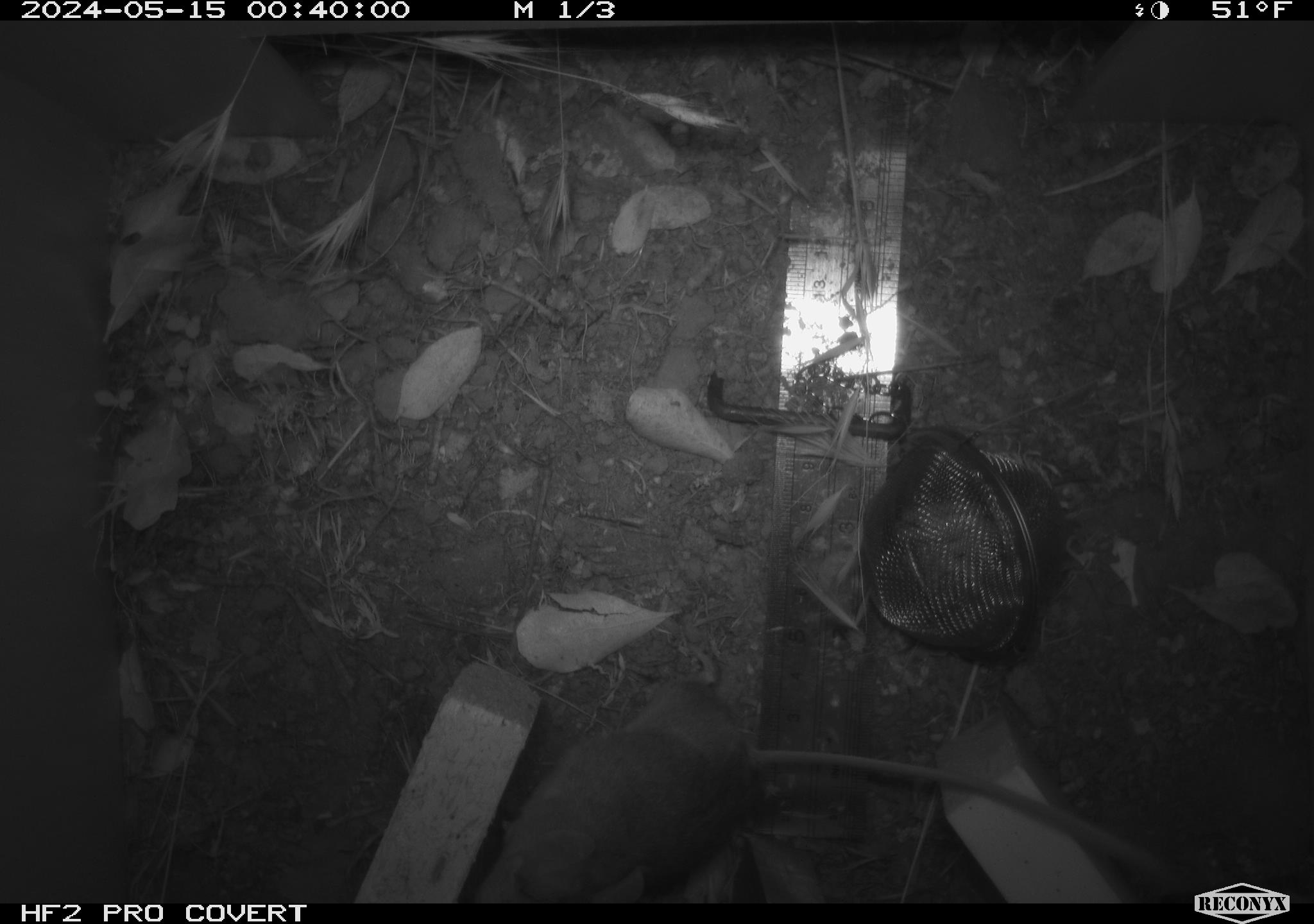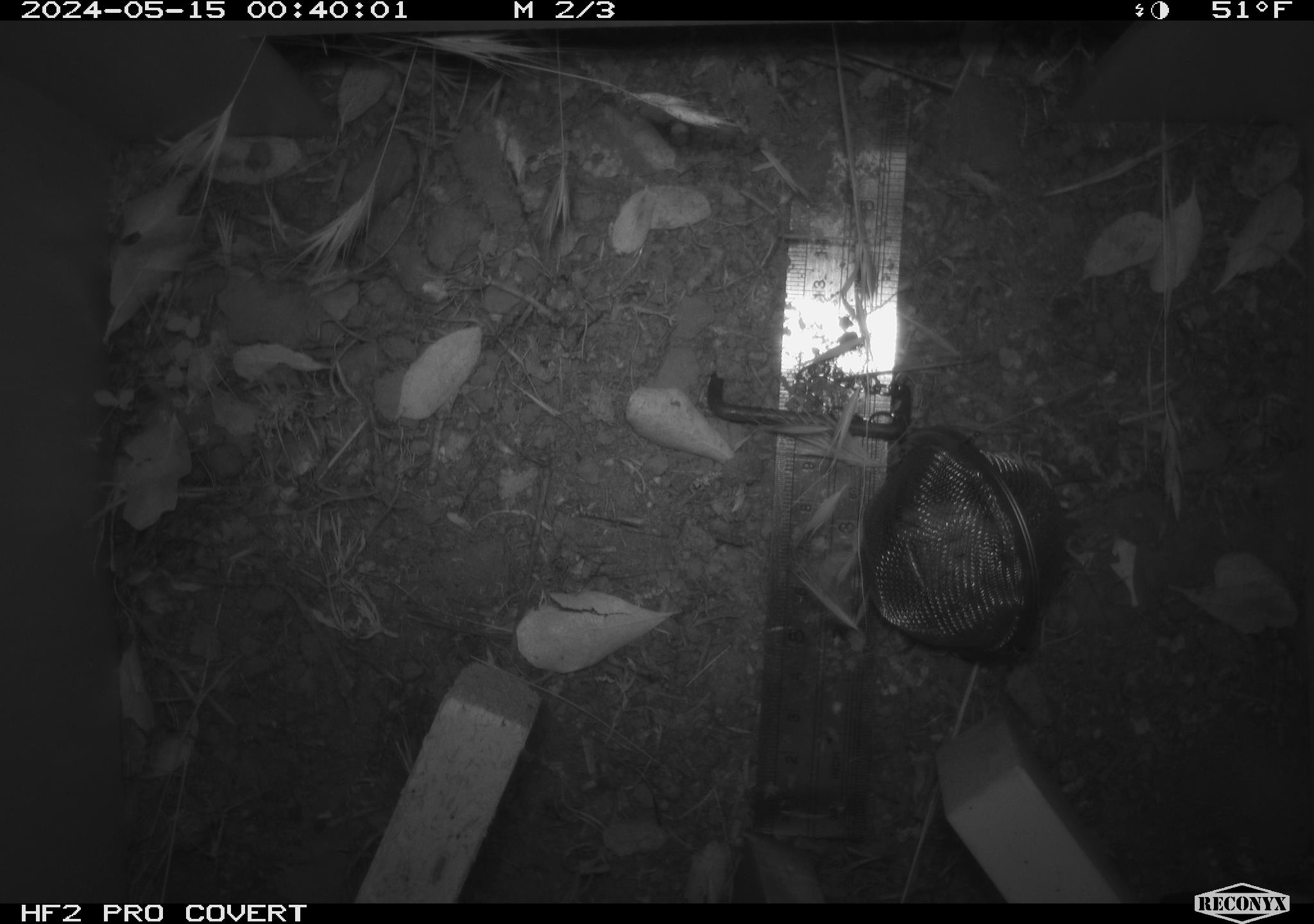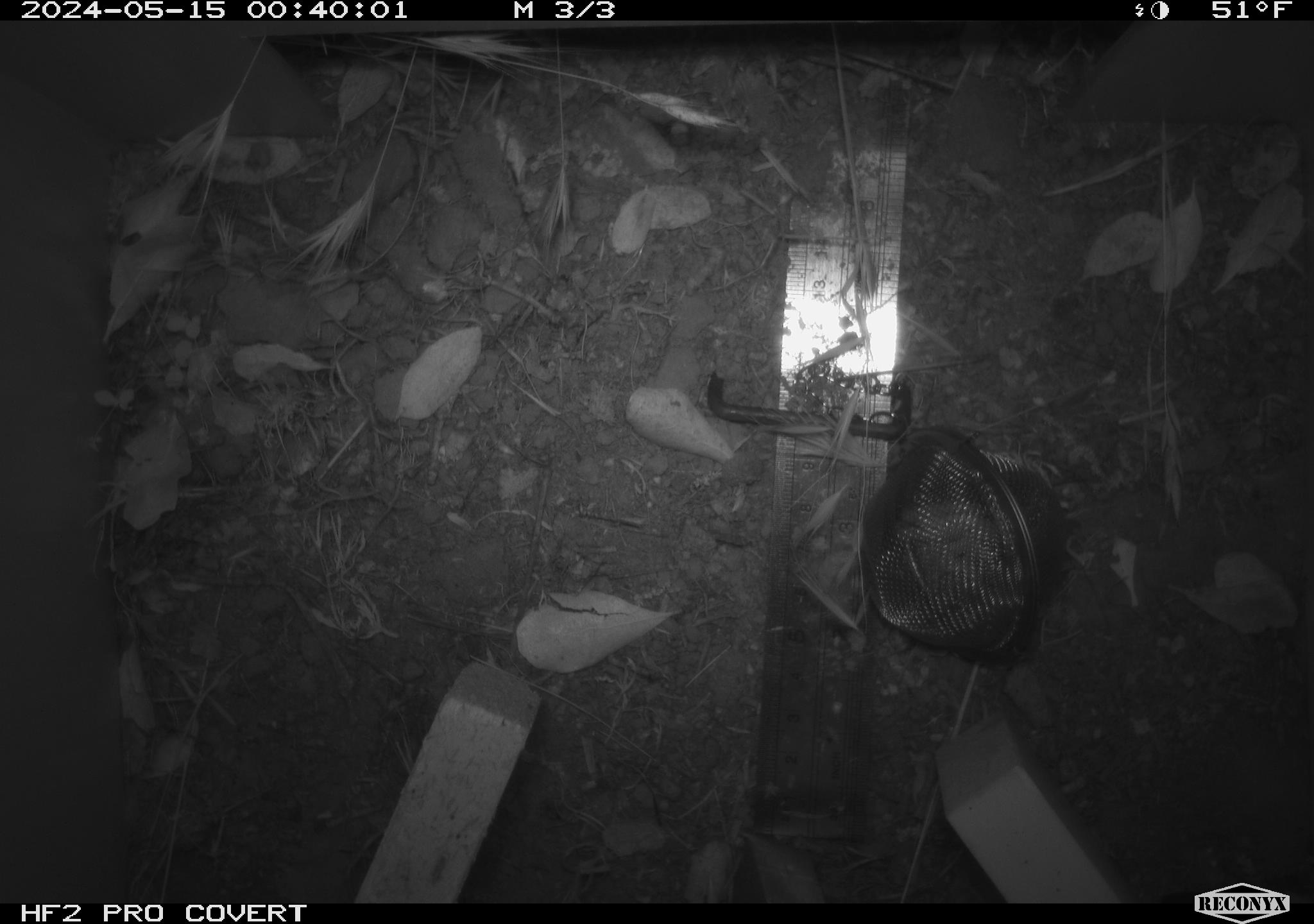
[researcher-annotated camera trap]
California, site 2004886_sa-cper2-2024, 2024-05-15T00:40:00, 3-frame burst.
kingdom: Animalia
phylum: Chordata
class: Mammalia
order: Rodentia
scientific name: Rodentia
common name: rodent